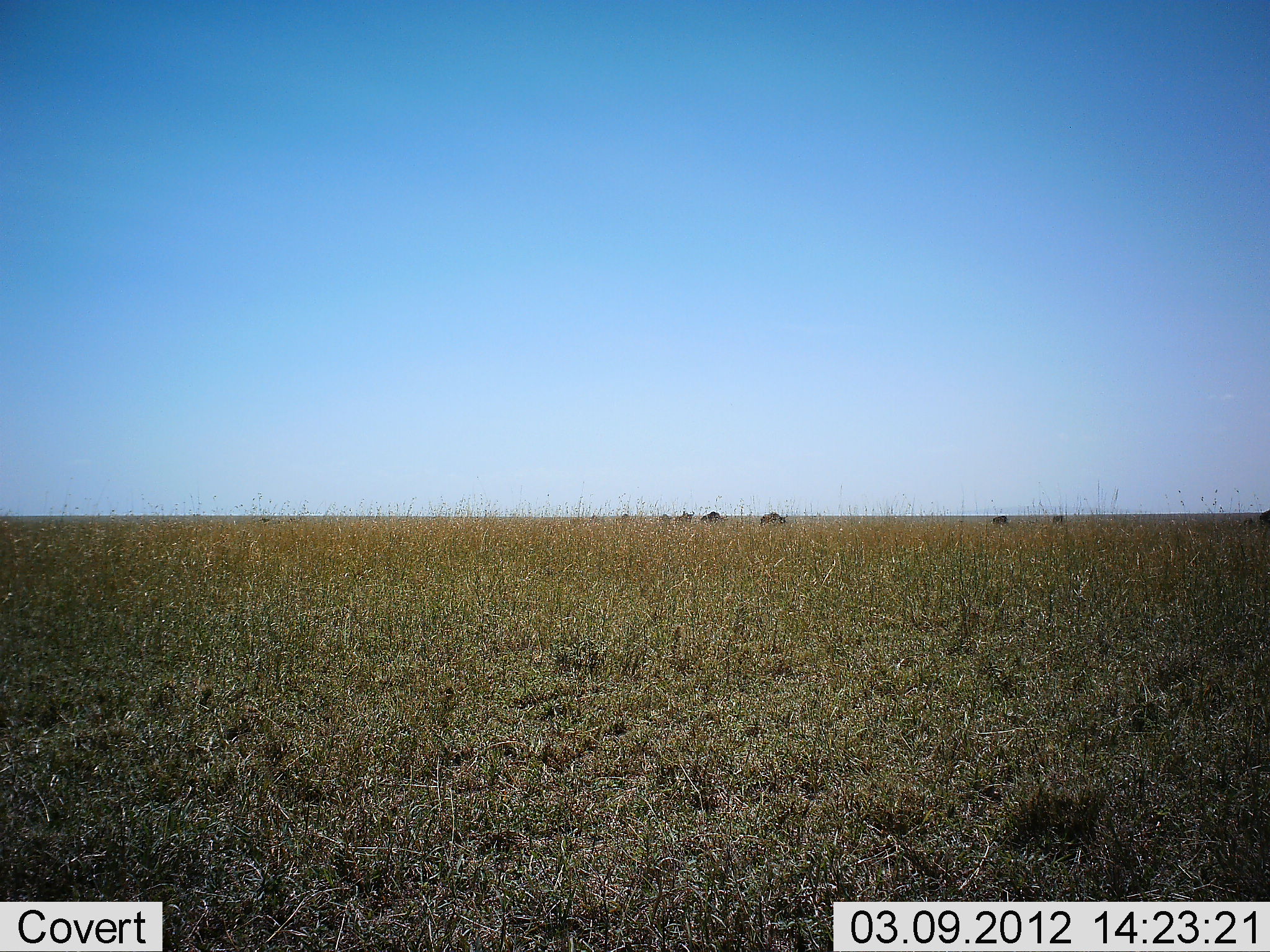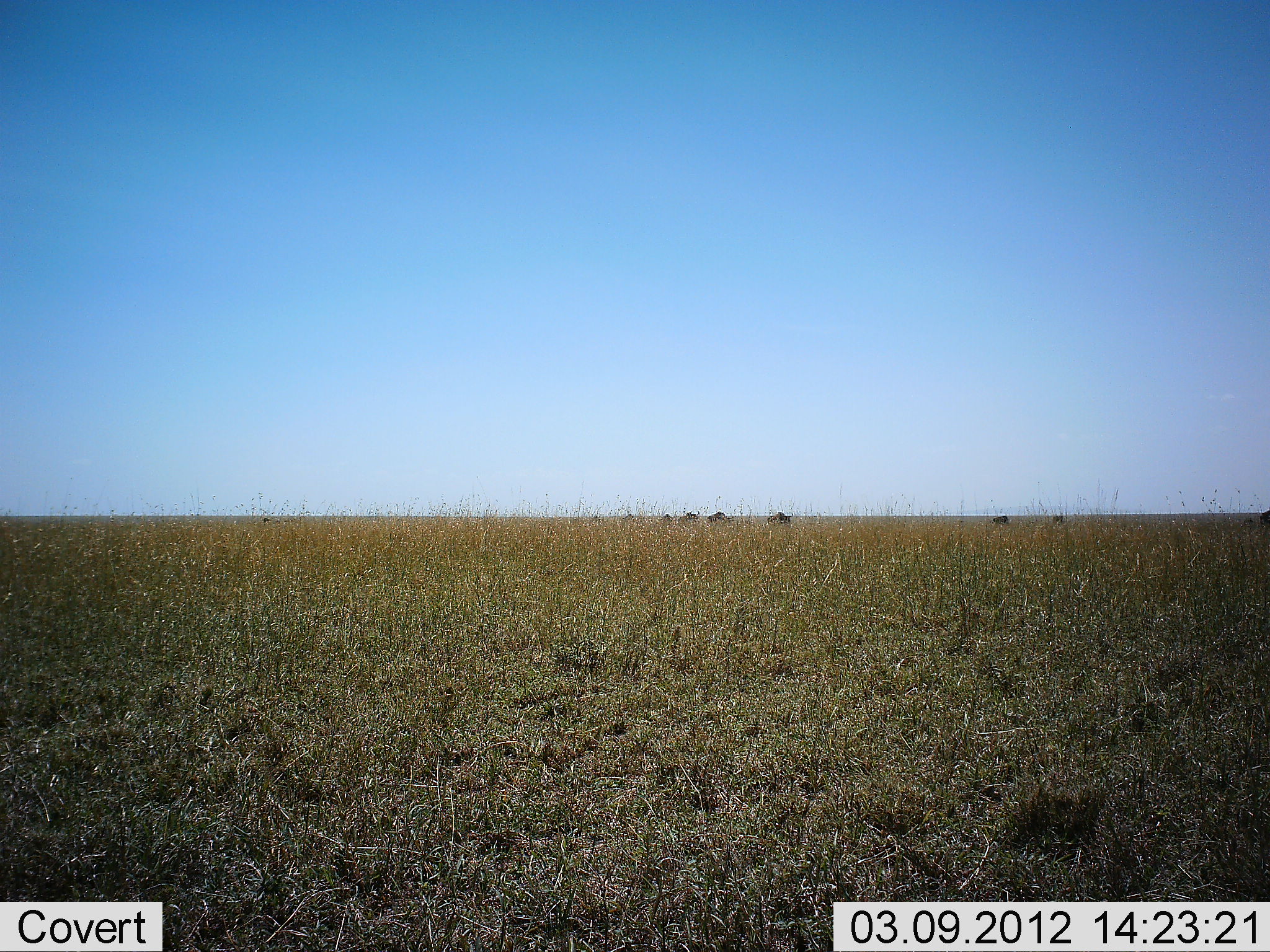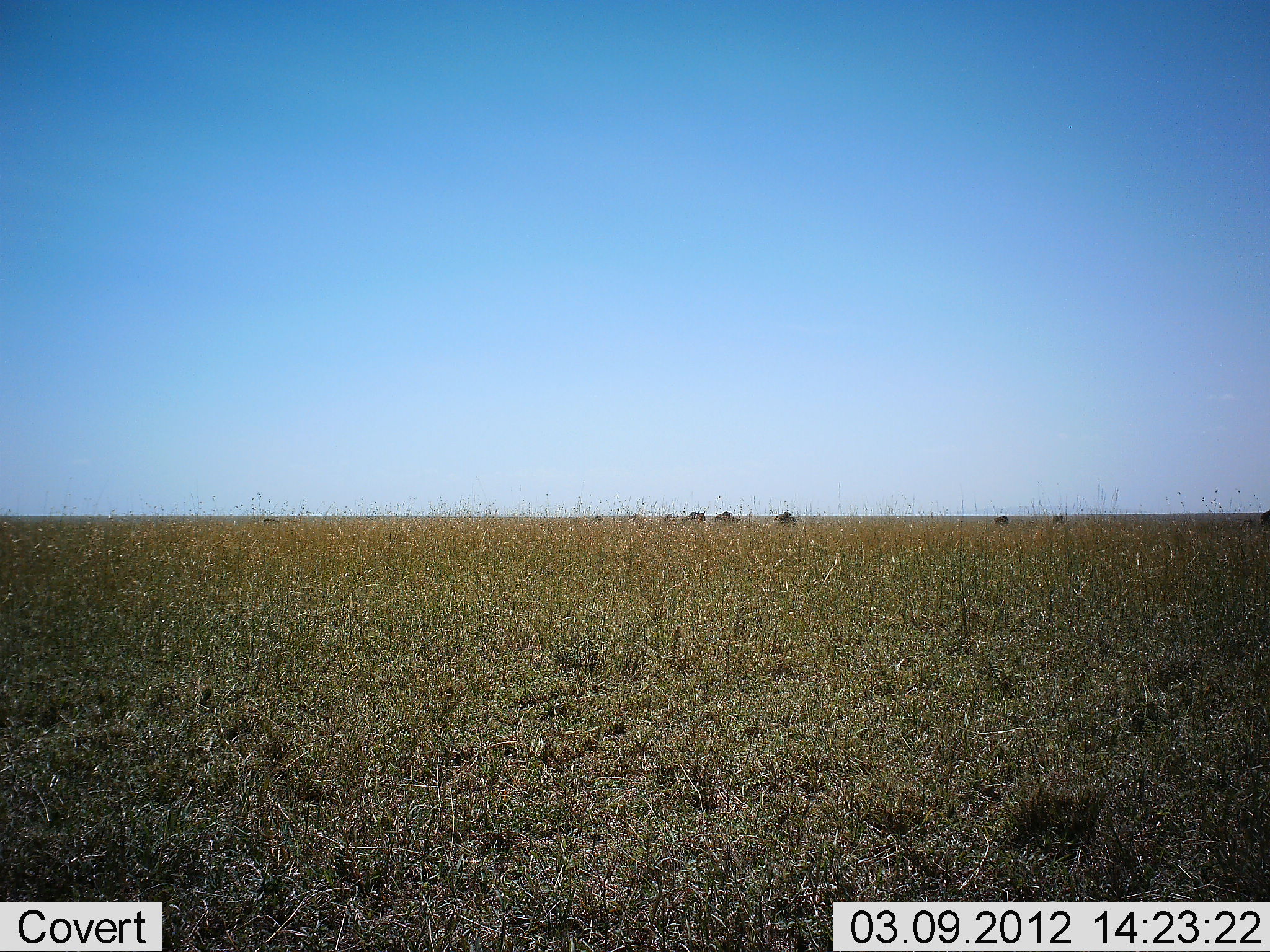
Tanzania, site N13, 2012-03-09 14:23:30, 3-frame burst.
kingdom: Animalia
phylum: Chordata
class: Mammalia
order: Artiodactyla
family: Bovidae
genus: Connochaetes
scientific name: Connochaetes taurinus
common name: blue wildebeest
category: wildebeest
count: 8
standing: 6%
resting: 0%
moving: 100%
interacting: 0%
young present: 0%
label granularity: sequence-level